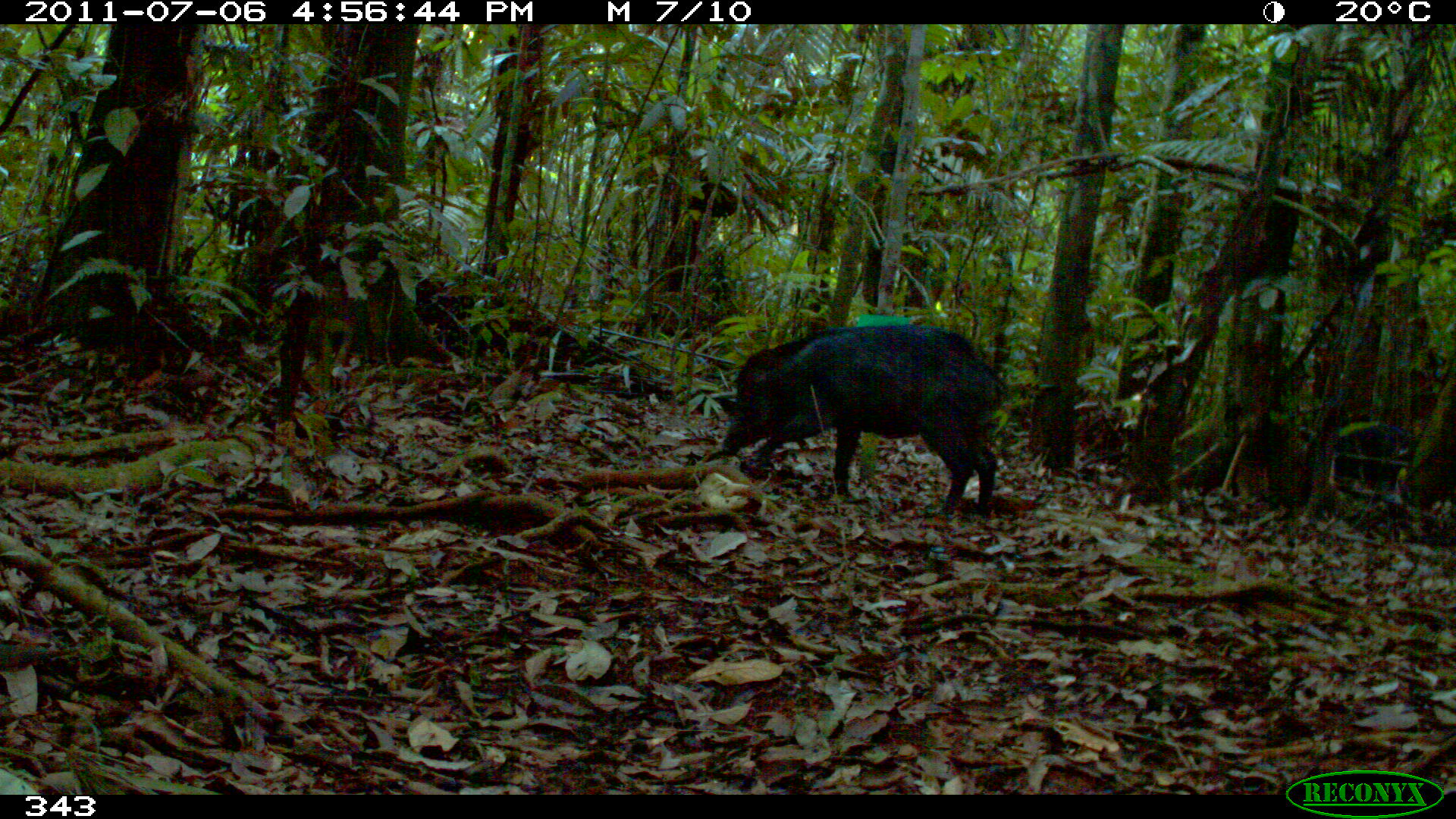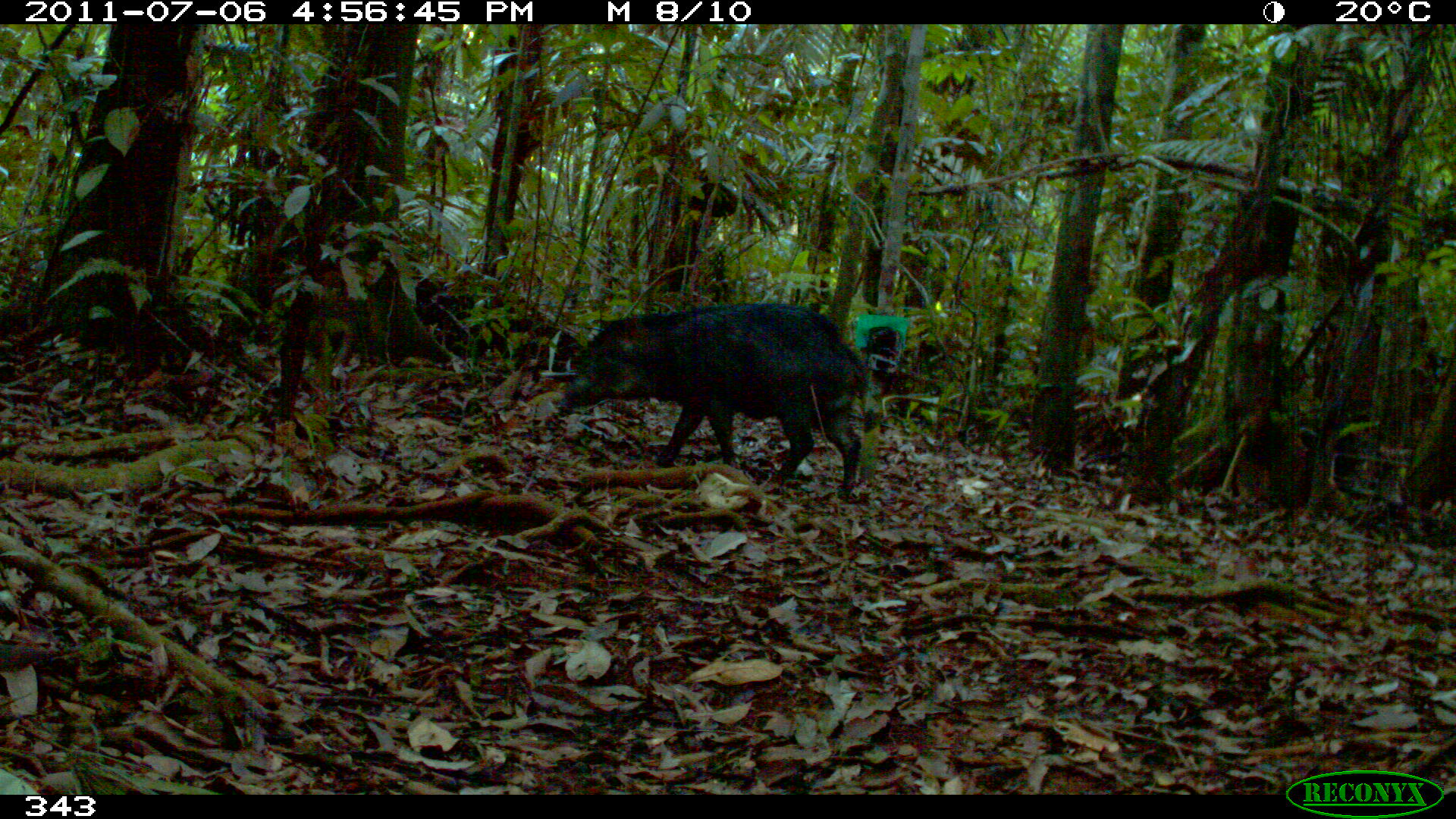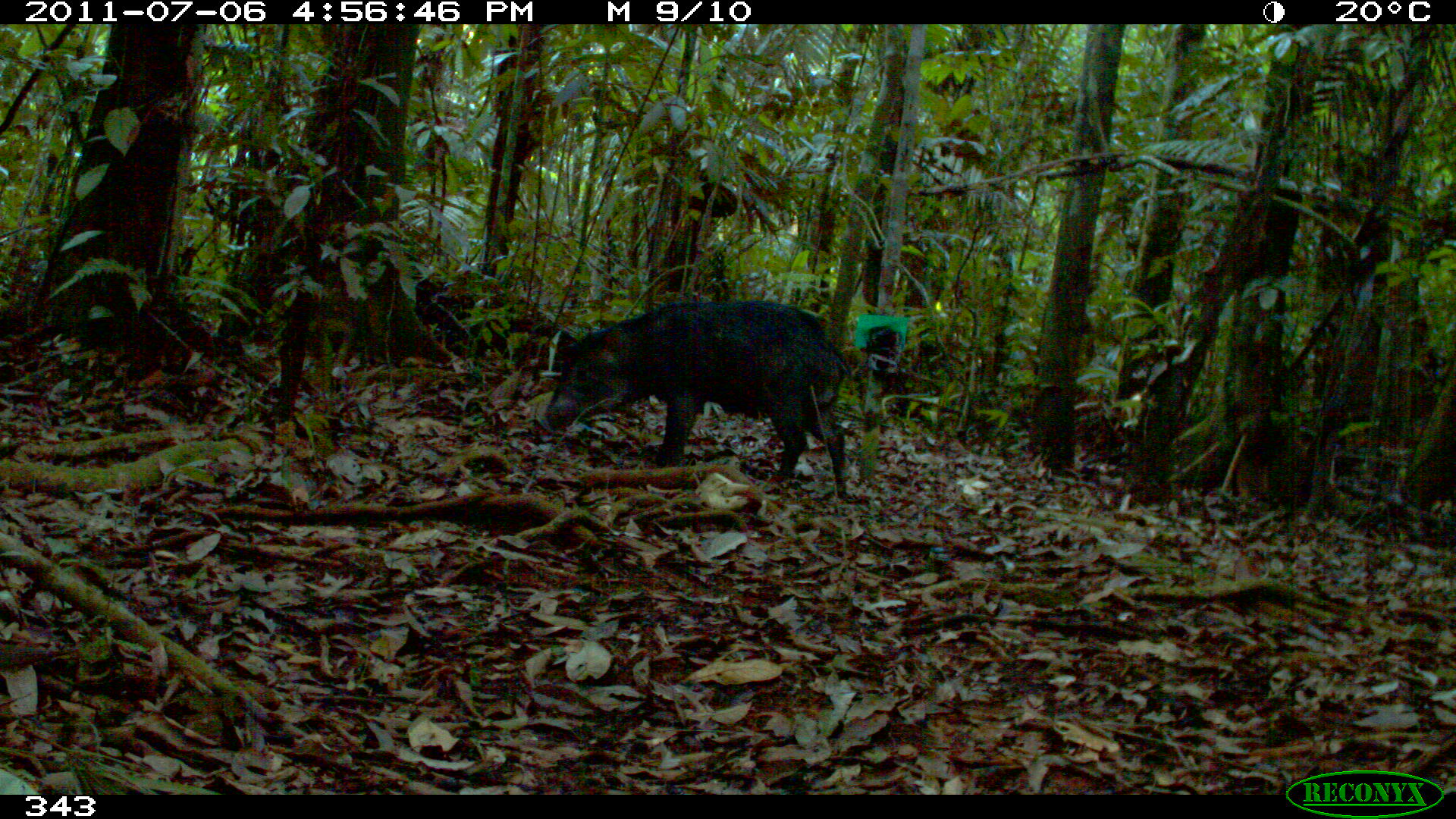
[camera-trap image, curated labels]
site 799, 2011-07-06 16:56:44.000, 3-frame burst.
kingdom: Animalia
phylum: Chordata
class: Mammalia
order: Artiodactyla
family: Tayassuidae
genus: Tayassu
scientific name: Tayassu pecari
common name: white-lipped peccary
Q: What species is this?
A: Tayassu pecari (white-lipped peccary).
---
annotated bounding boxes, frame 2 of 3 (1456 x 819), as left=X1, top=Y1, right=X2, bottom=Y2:
tayassu pecari: left=557, top=303, right=865, bottom=493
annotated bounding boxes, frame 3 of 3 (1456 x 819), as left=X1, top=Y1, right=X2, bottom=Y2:
tayassu pecari: left=548, top=297, right=847, bottom=497